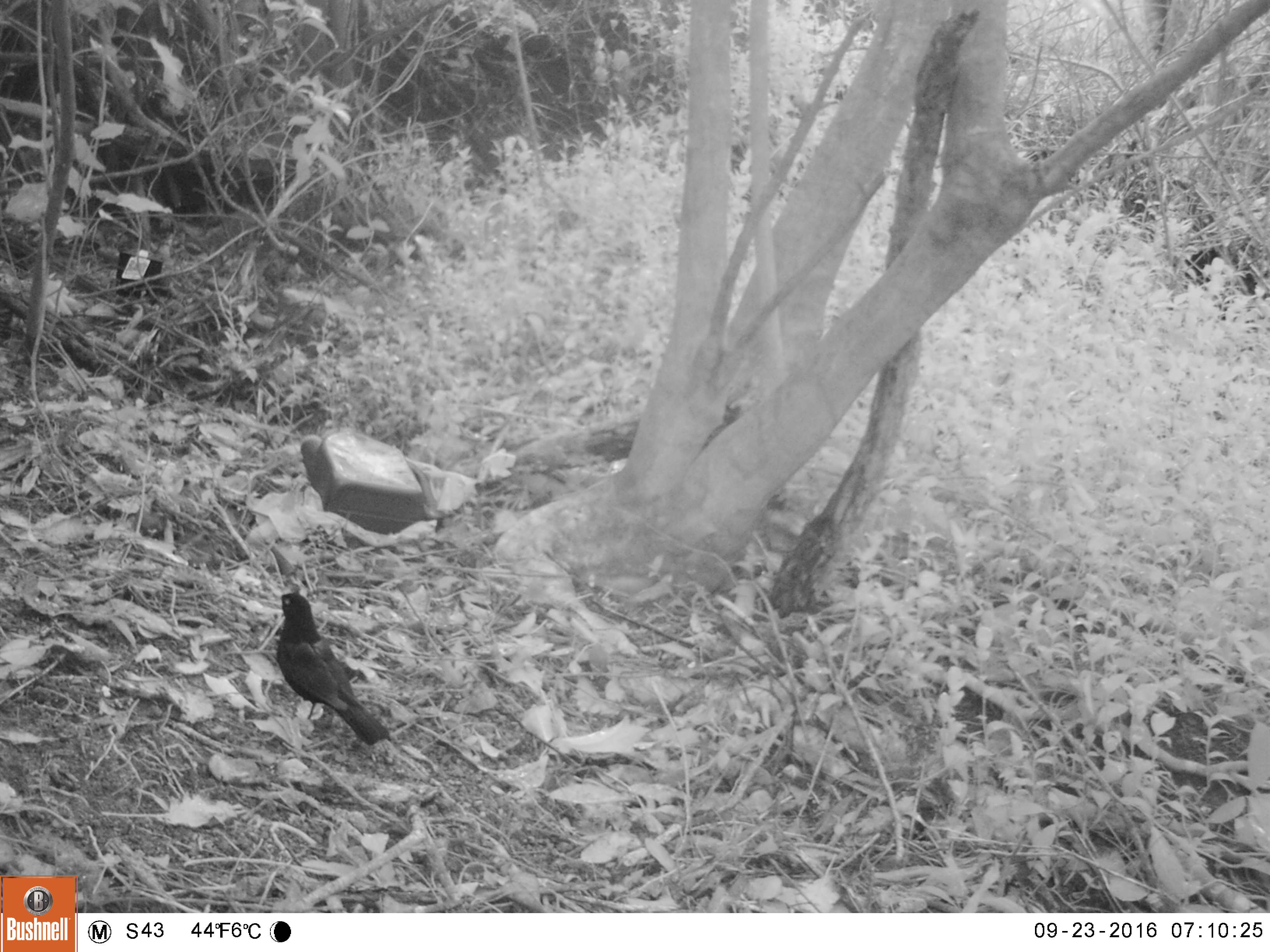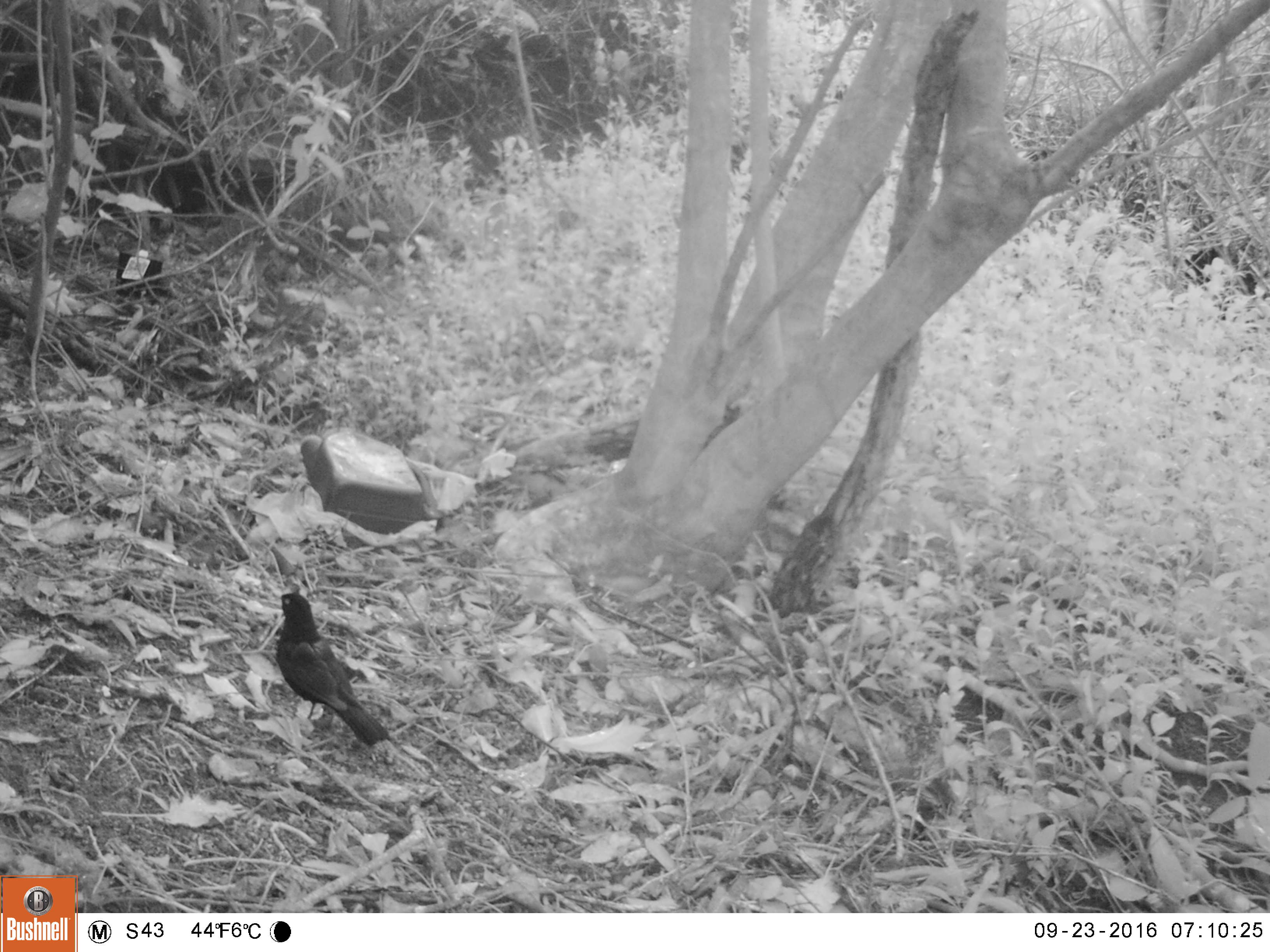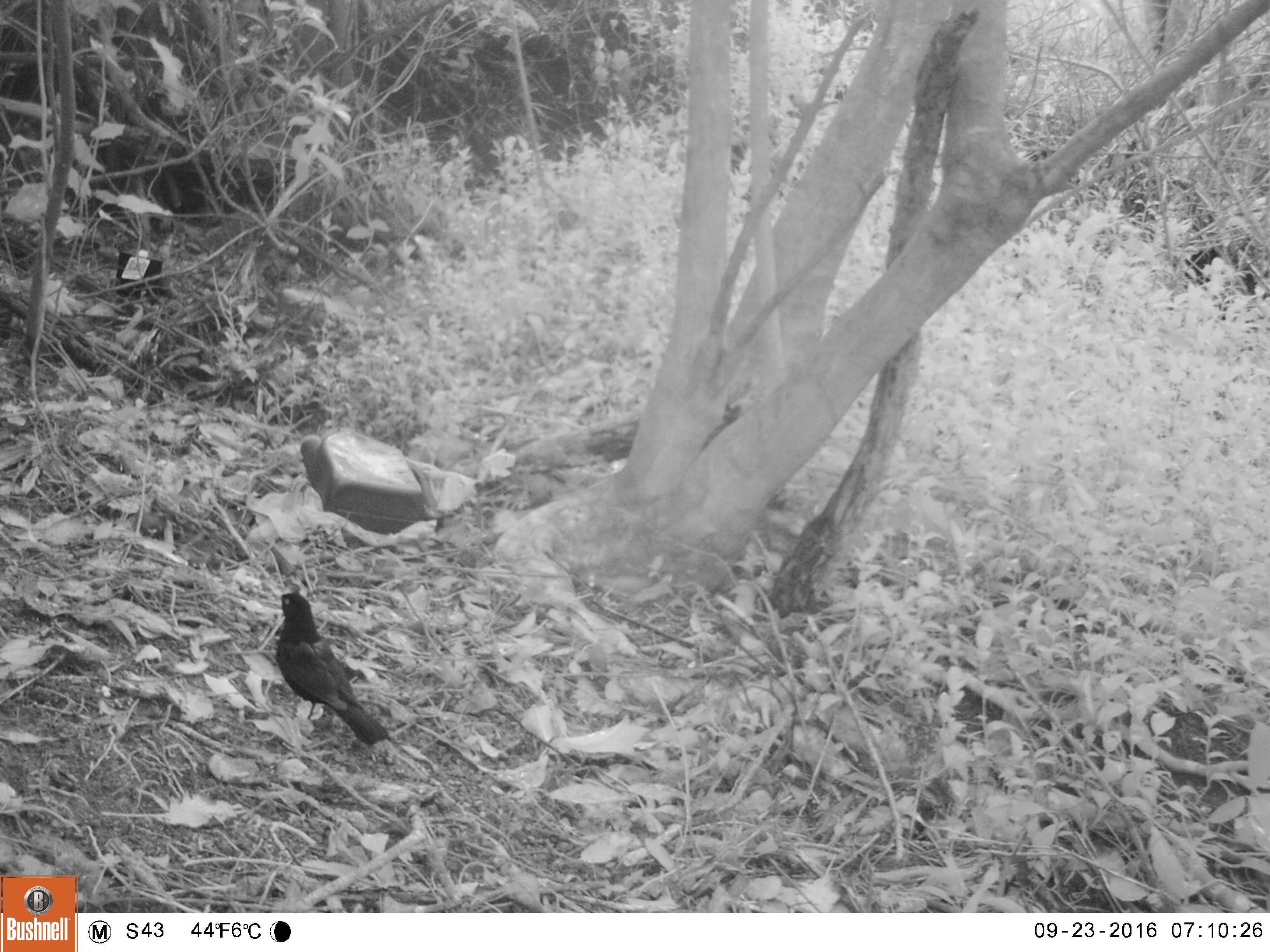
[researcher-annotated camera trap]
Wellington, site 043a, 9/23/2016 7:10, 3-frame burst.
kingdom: Animalia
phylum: Chordata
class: Aves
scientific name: Aves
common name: bird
Bird (Aves).